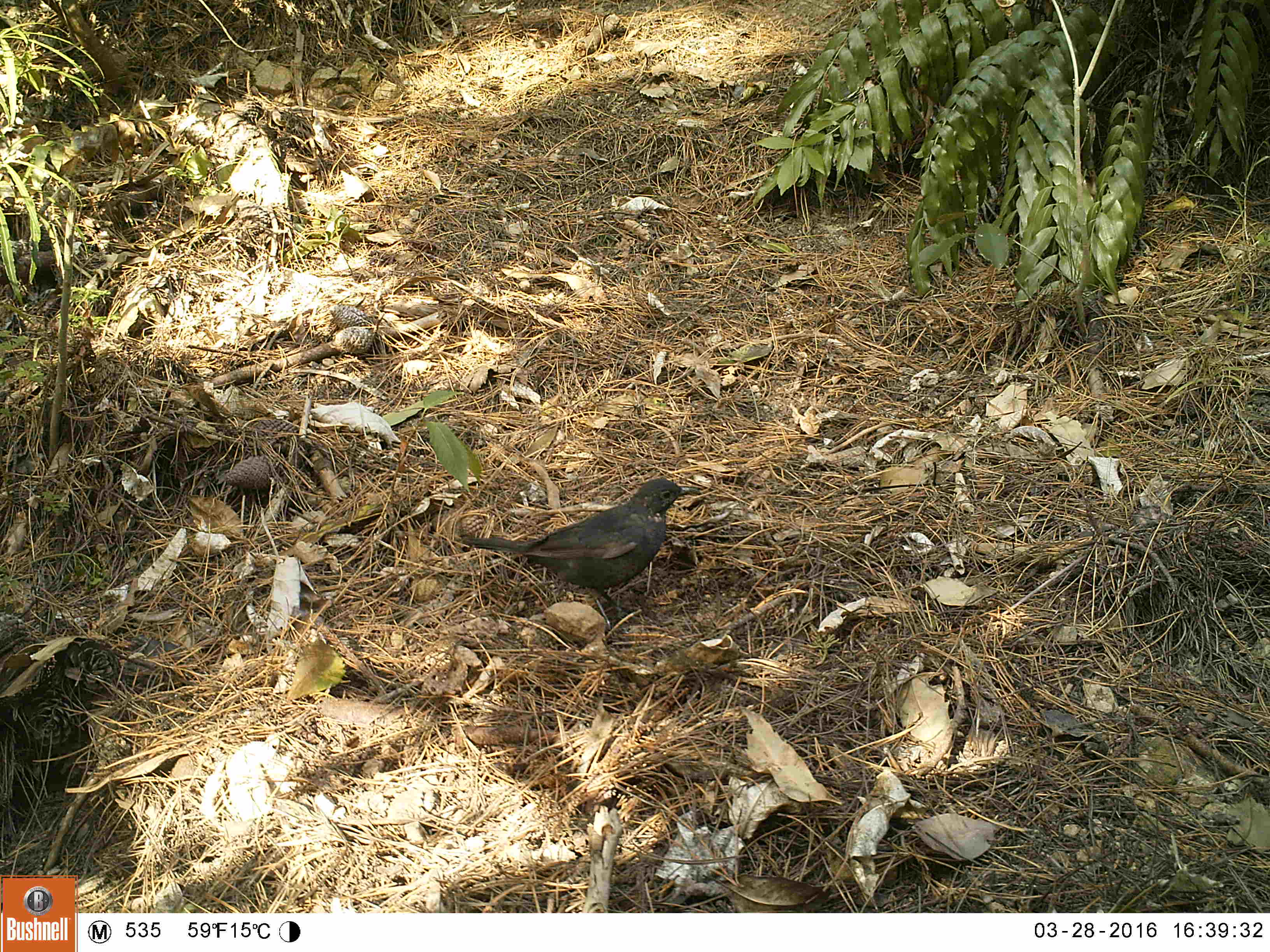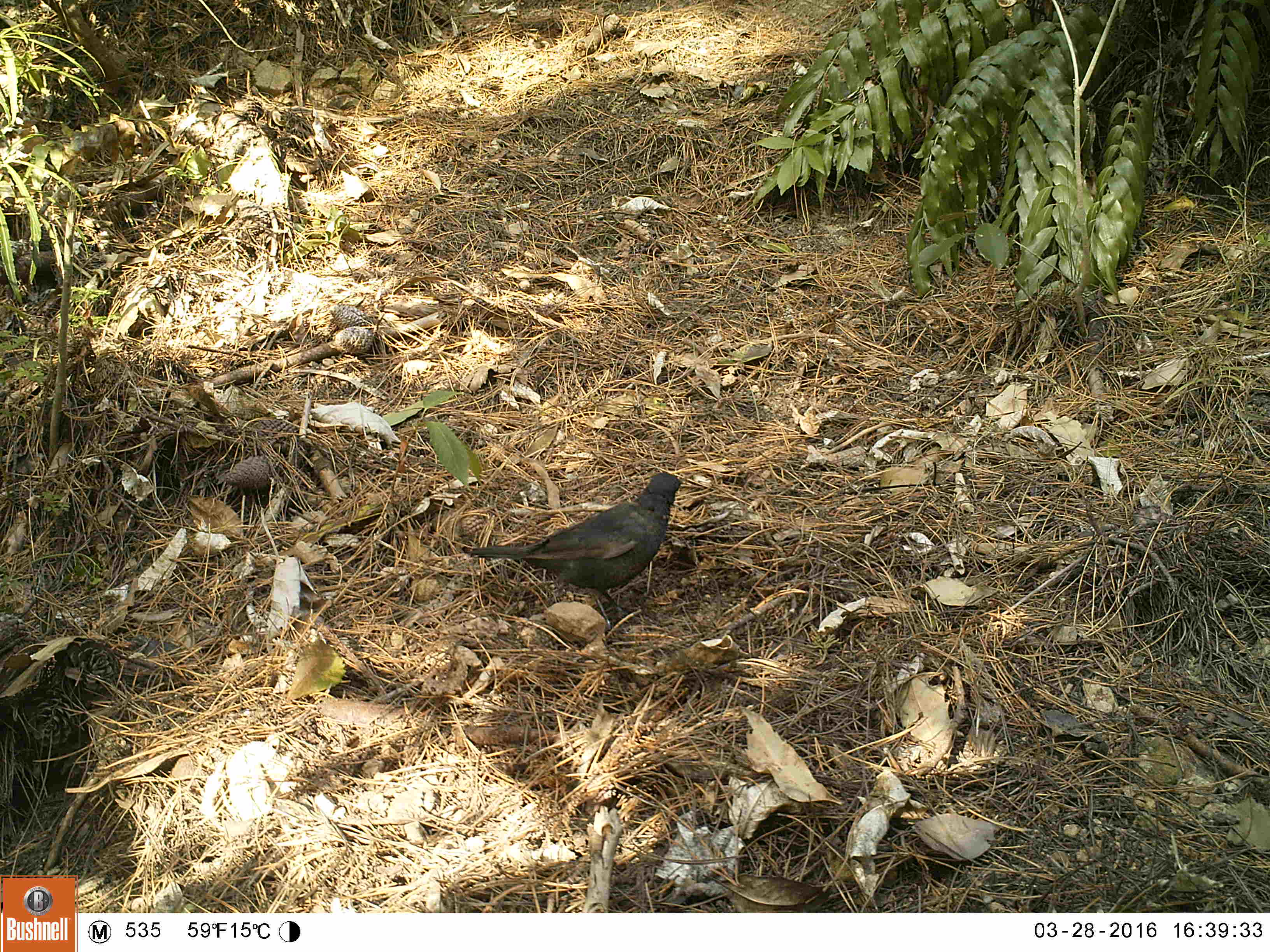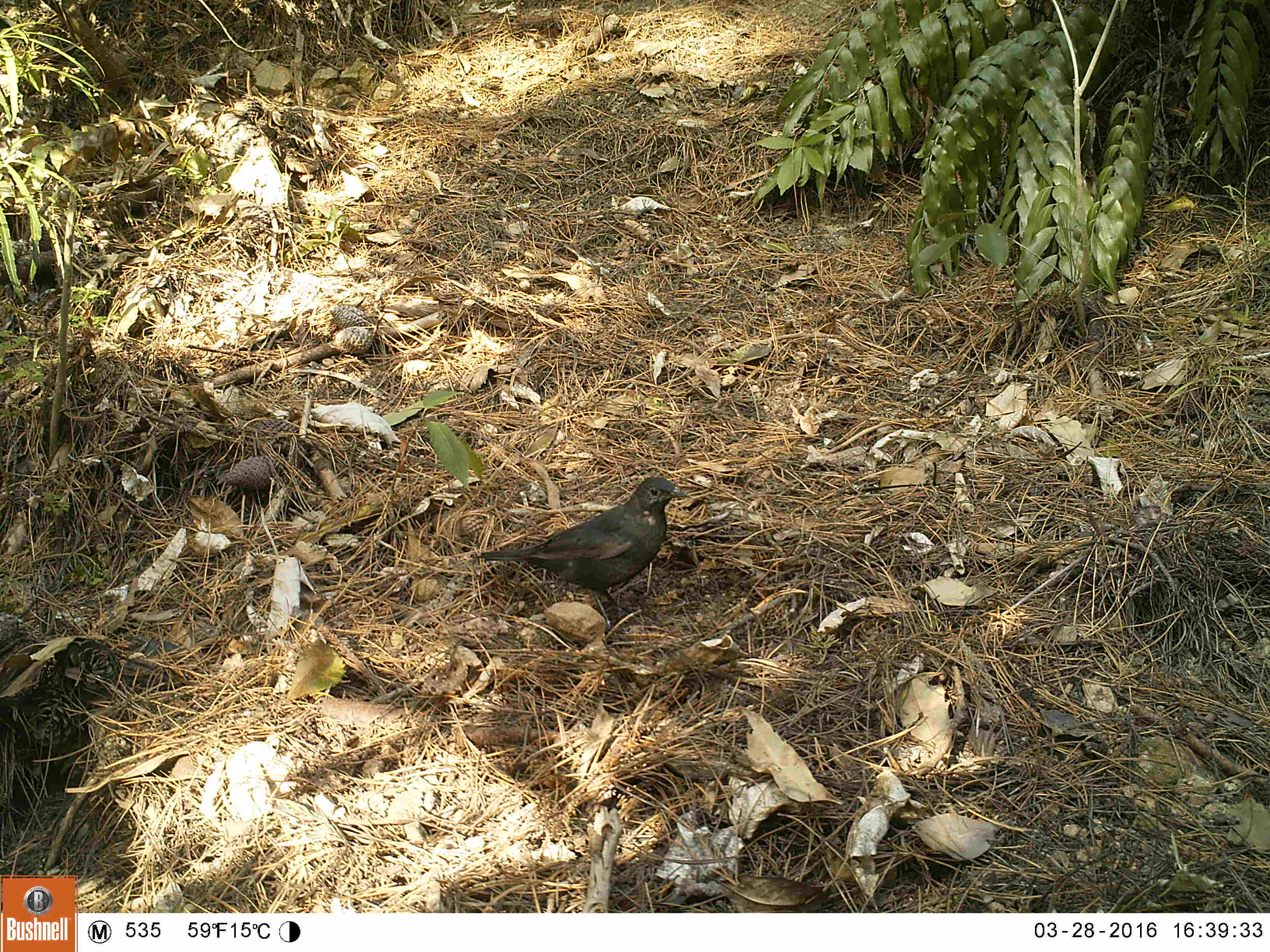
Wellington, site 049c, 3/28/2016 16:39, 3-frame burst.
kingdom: Animalia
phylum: Chordata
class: Aves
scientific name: Aves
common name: bird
Bird (Aves).